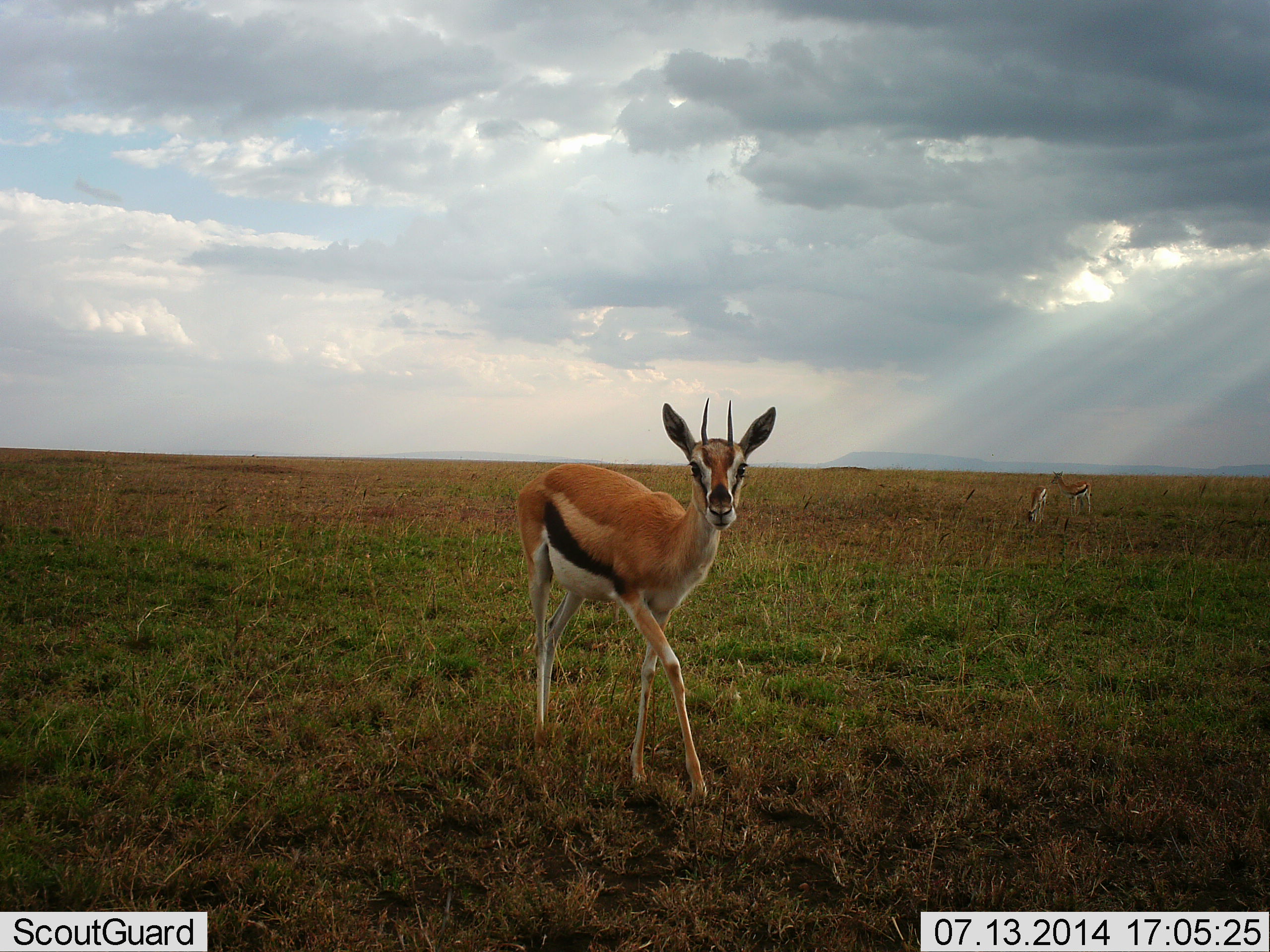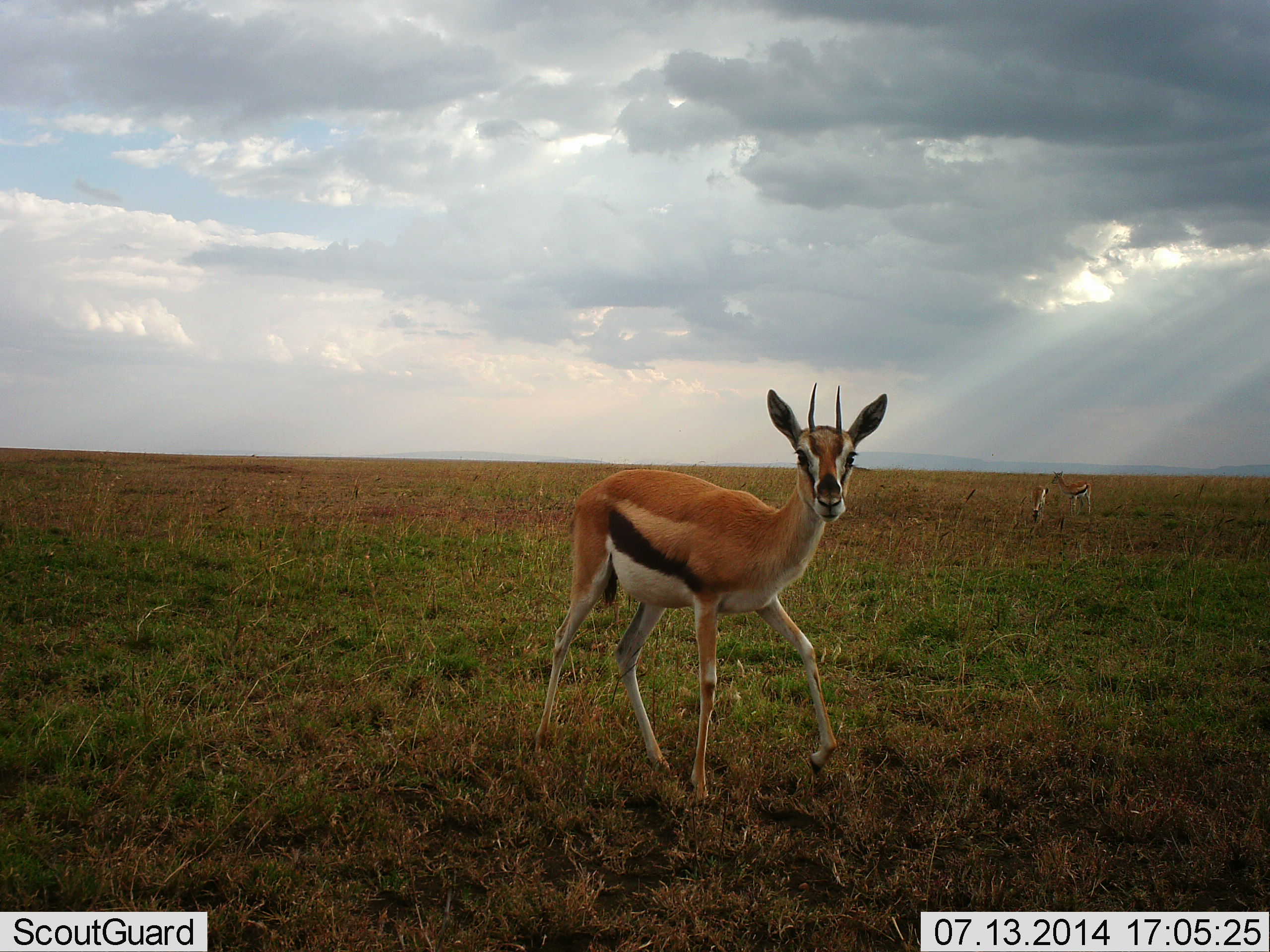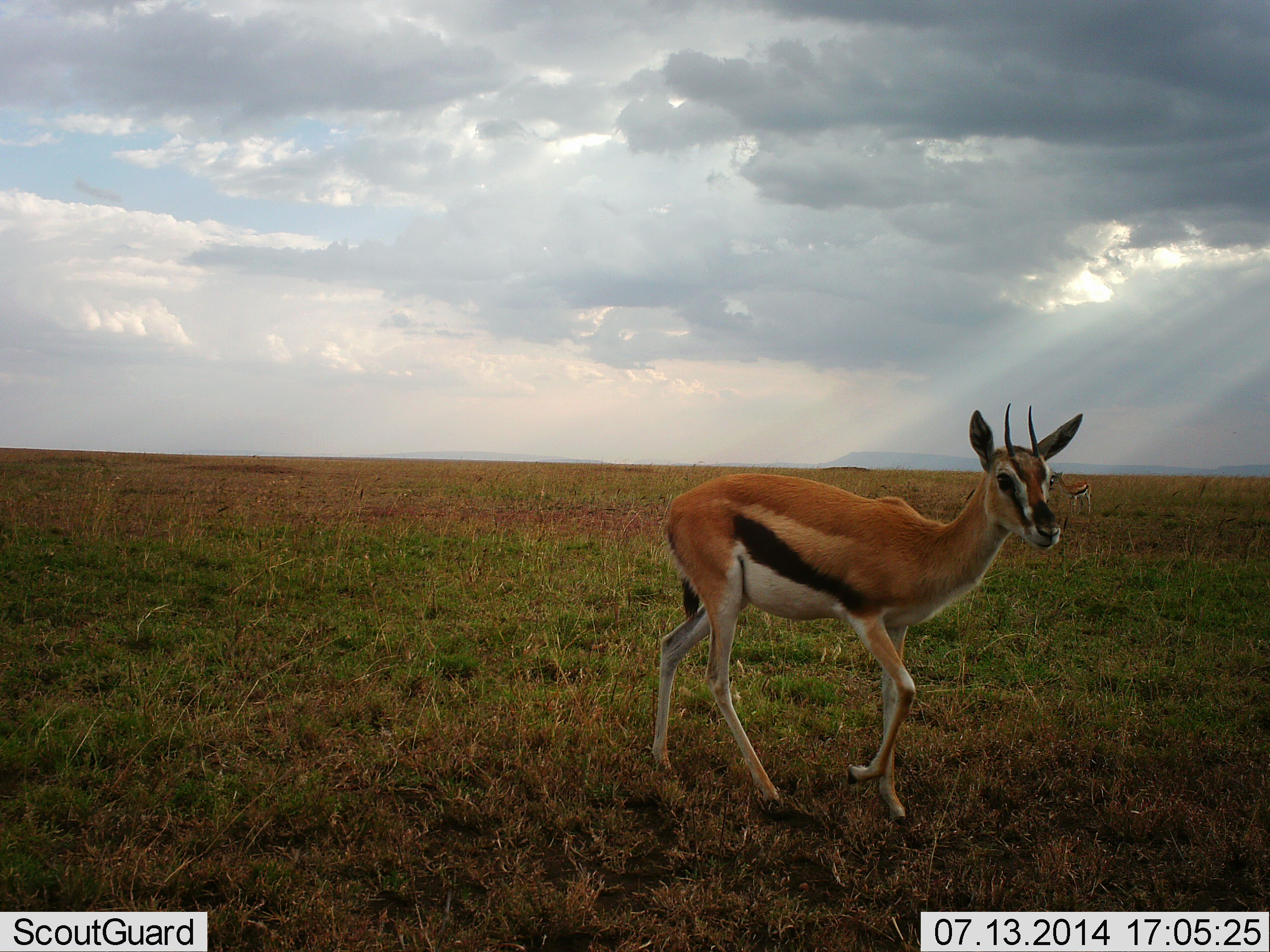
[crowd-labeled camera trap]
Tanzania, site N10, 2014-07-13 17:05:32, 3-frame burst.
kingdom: Animalia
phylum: Chordata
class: Mammalia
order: Artiodactyla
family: Bovidae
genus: Eudorcas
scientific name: Eudorcas thomsonii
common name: thomson's gazelle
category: gazellethomsons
Gazellethomsons (thomson's gazelle) (Eudorcas thomsonii), count 3. Behavior (volunteer vote fractions): standing 70%, resting 0%, moving 90%, interacting 0%. Young present (vote fraction): 0%. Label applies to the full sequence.